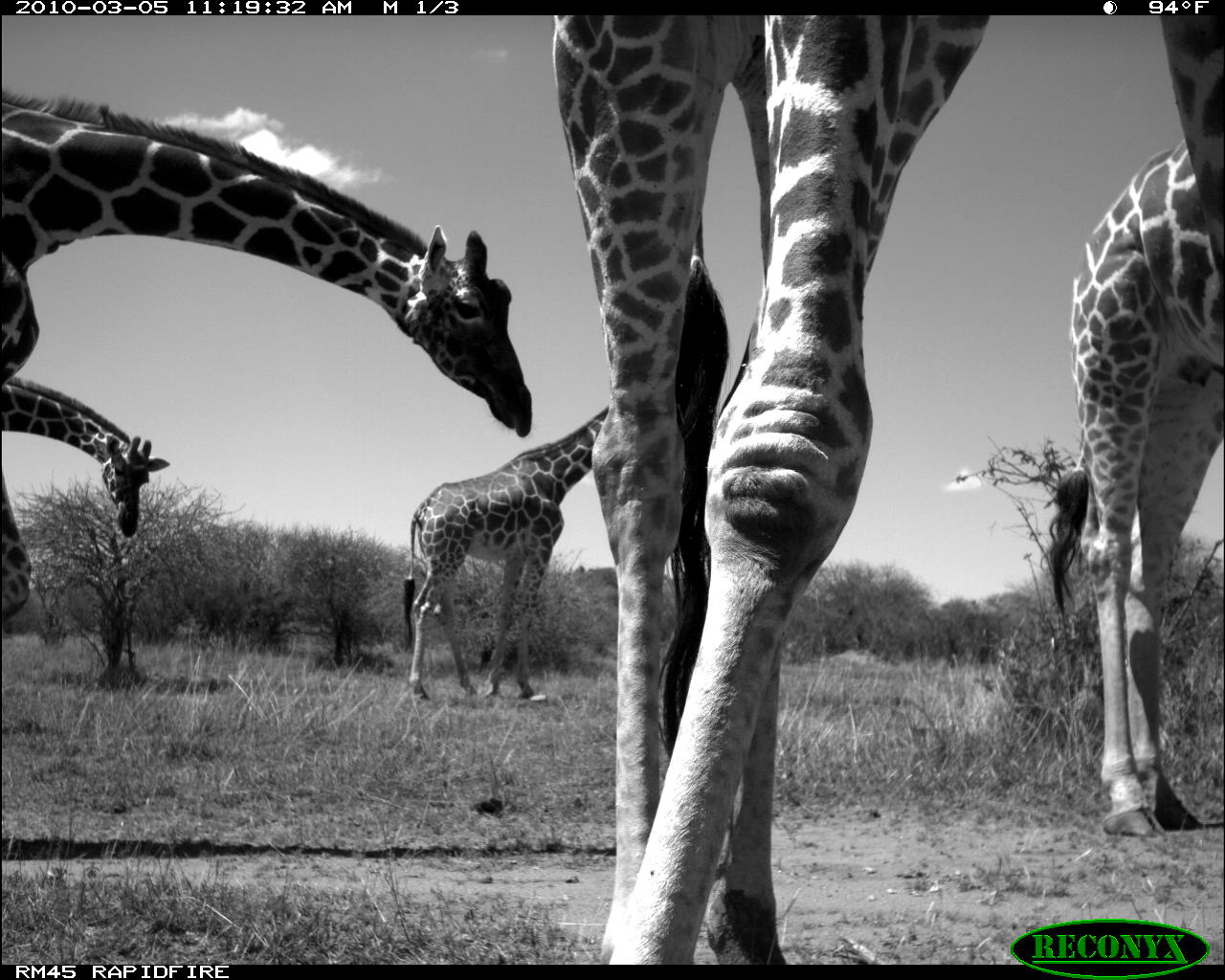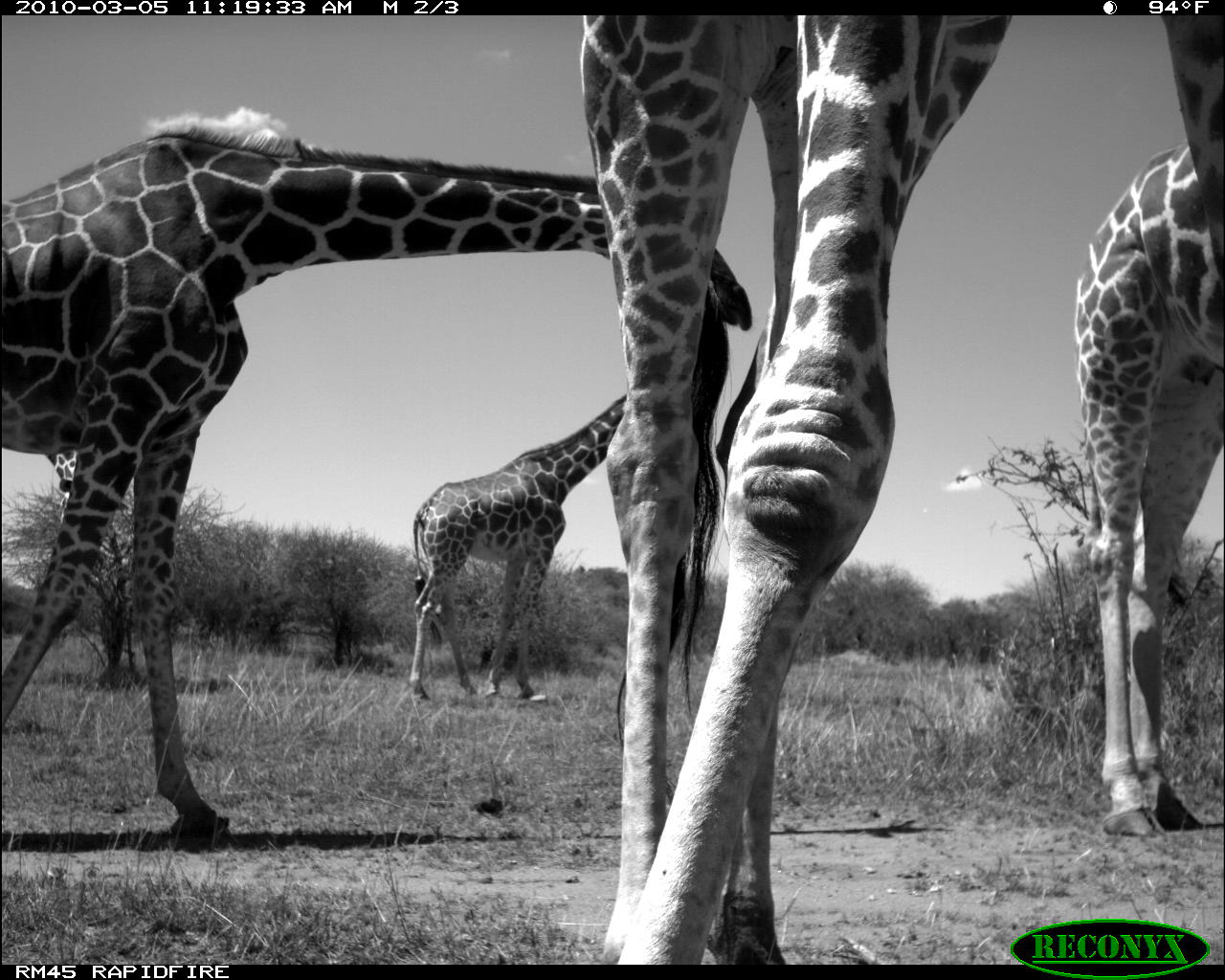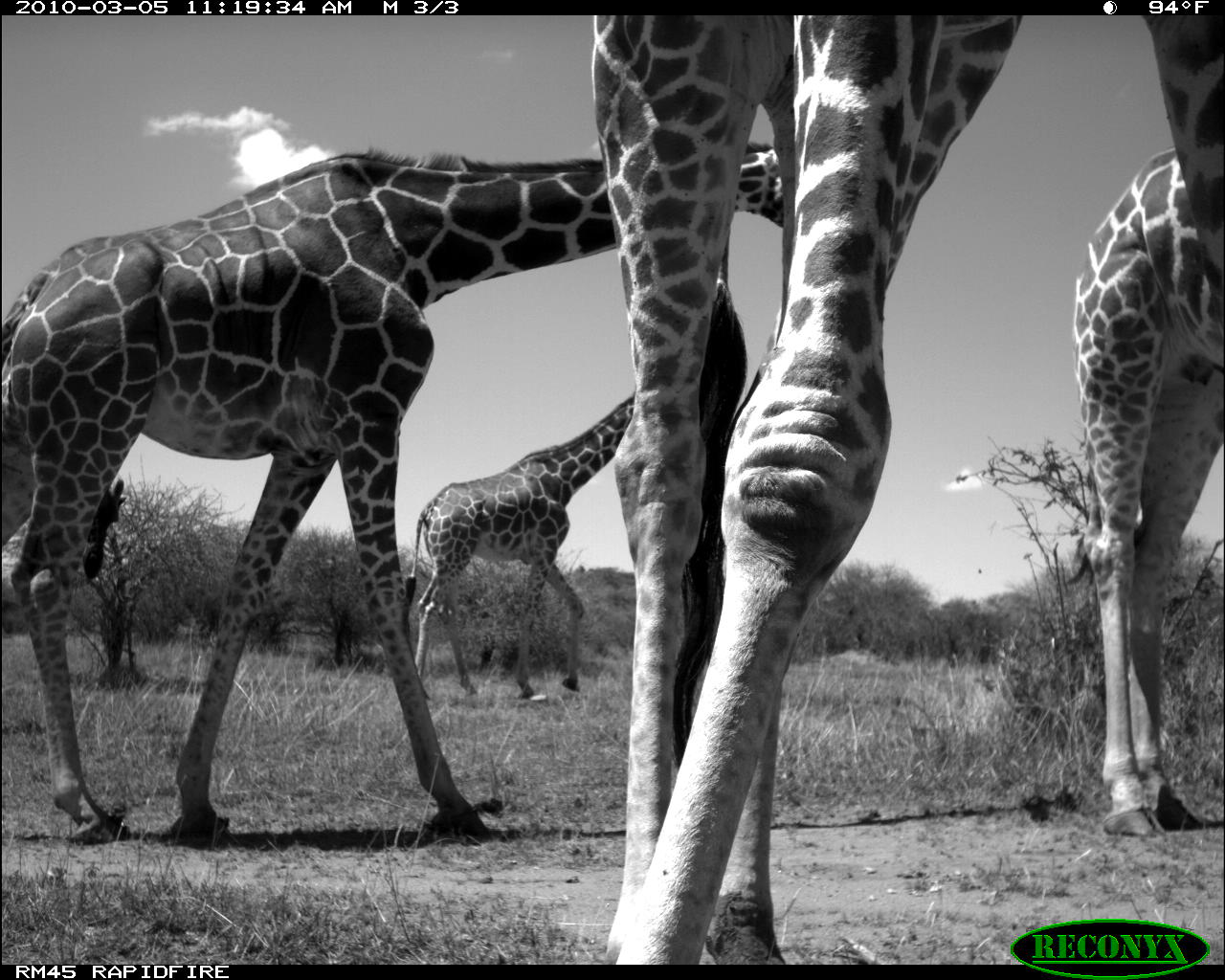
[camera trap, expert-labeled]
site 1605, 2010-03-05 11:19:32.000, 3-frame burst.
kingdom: Animalia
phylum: Chordata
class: Mammalia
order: Artiodactyla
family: Giraffidae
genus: Giraffa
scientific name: Giraffa camelopardalis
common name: giraffe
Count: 5.